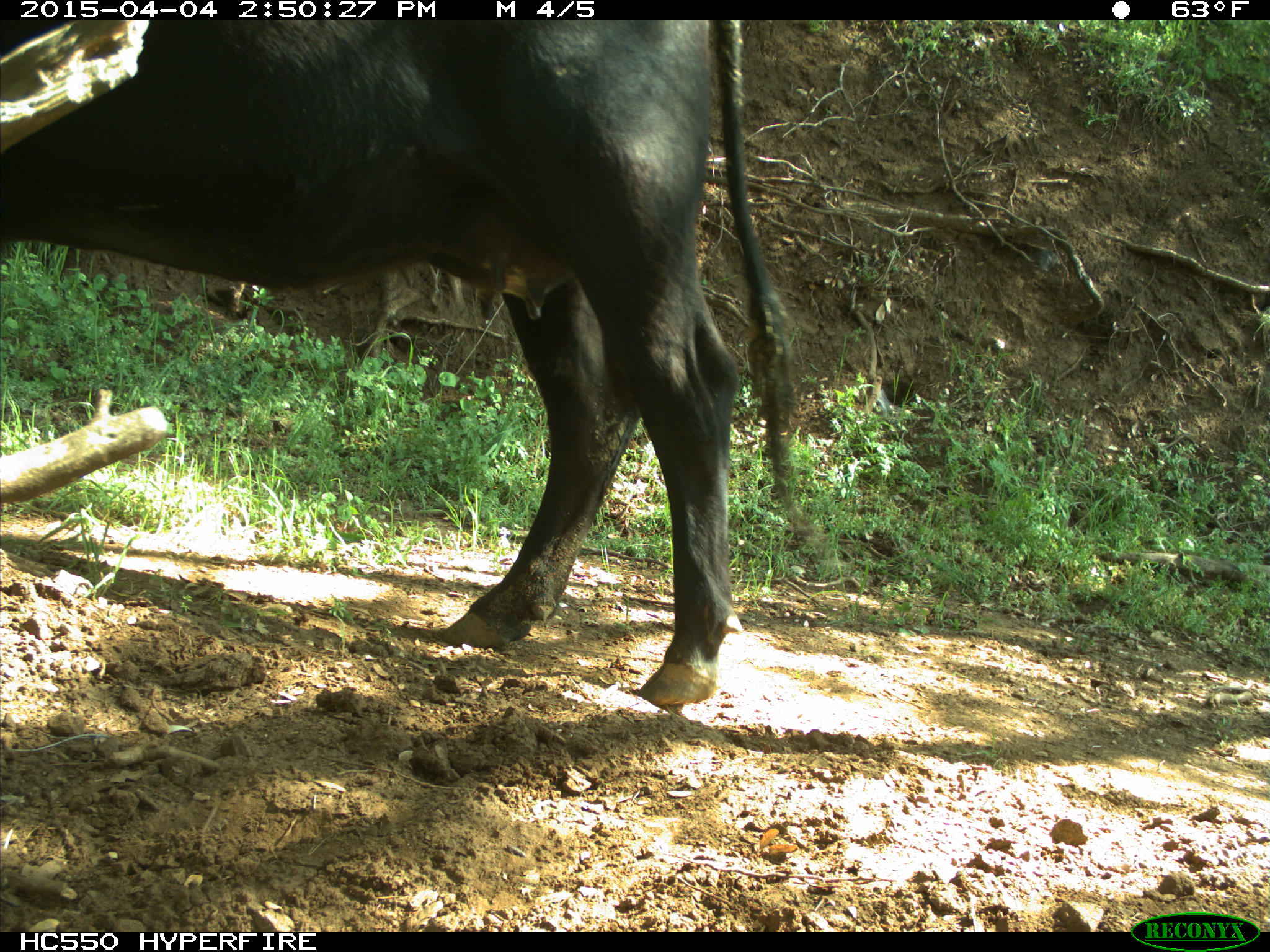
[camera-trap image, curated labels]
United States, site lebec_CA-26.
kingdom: Animalia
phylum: Chordata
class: Mammalia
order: Artiodactyla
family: Bovidae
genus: Bos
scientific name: Bos taurus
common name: domestic cow